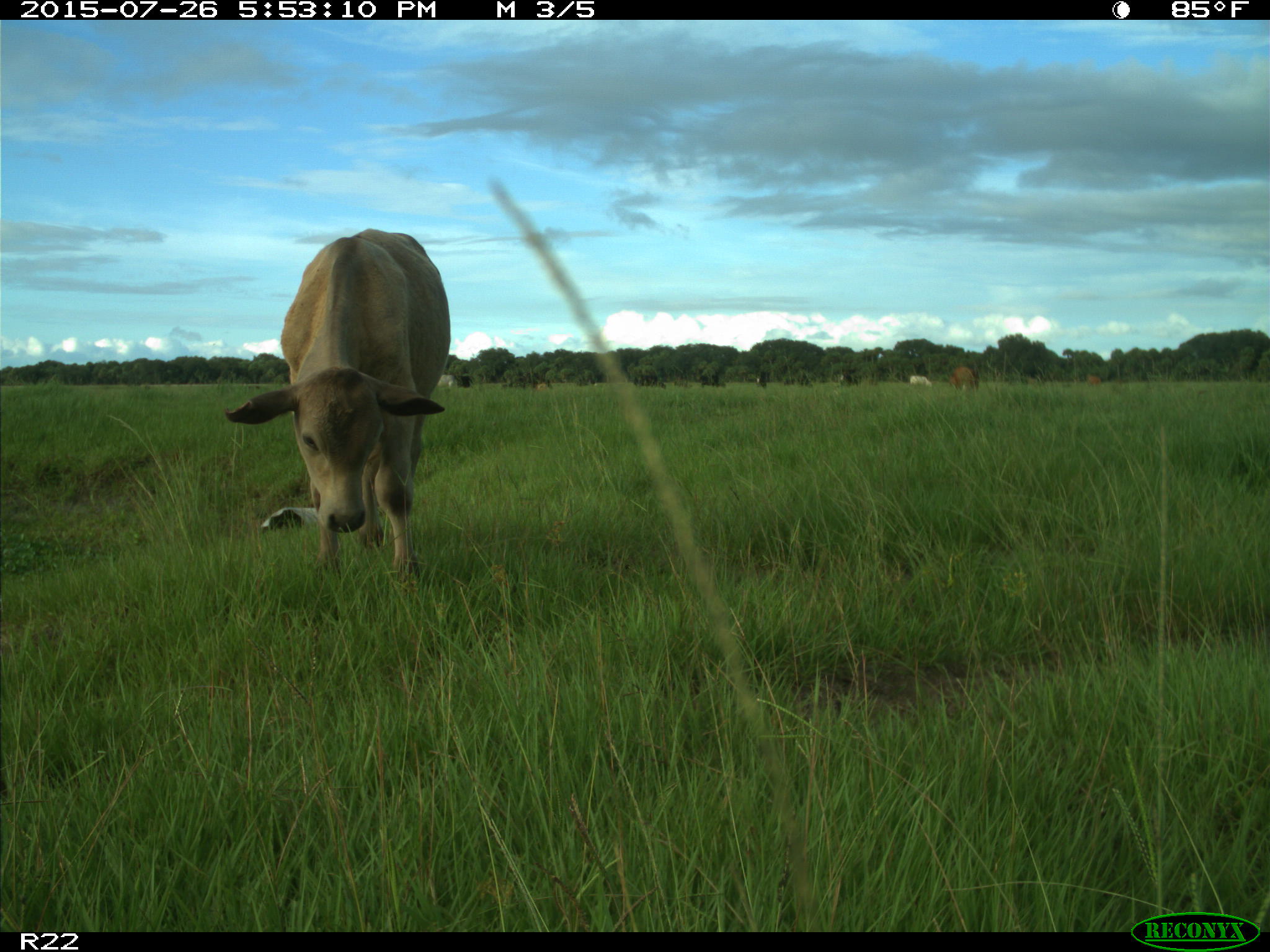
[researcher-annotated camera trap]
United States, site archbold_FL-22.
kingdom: Animalia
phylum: Chordata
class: Mammalia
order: Artiodactyla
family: Bovidae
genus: Bos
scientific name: Bos taurus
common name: domestic cow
Bos taurus (domestic cow).